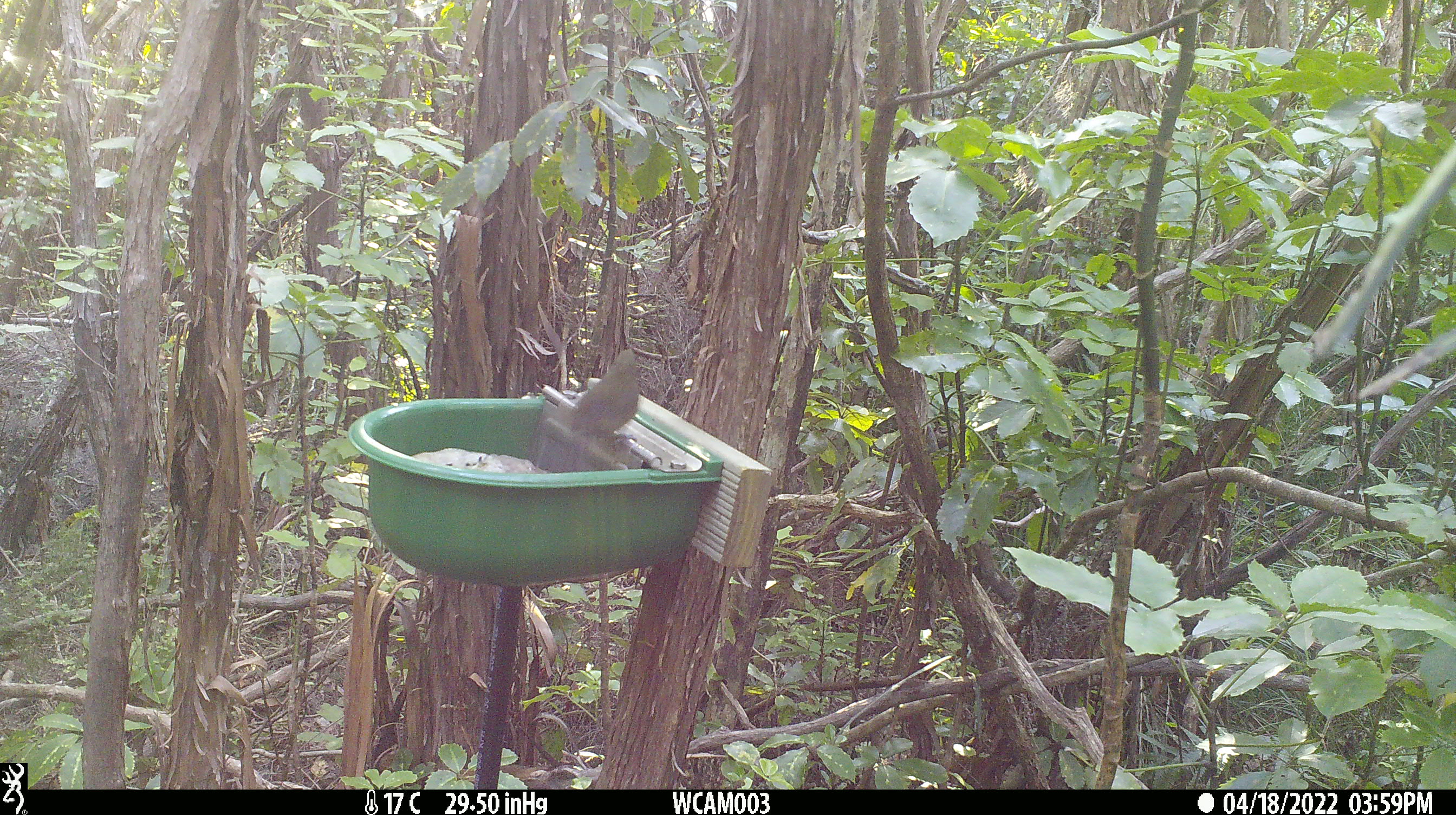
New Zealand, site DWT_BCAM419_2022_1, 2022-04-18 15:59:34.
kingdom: Animalia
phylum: Chordata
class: Aves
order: Passeriformes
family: Meliphagidae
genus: Anthornis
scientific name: Anthornis melanura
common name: new zealand bellbird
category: bellbird